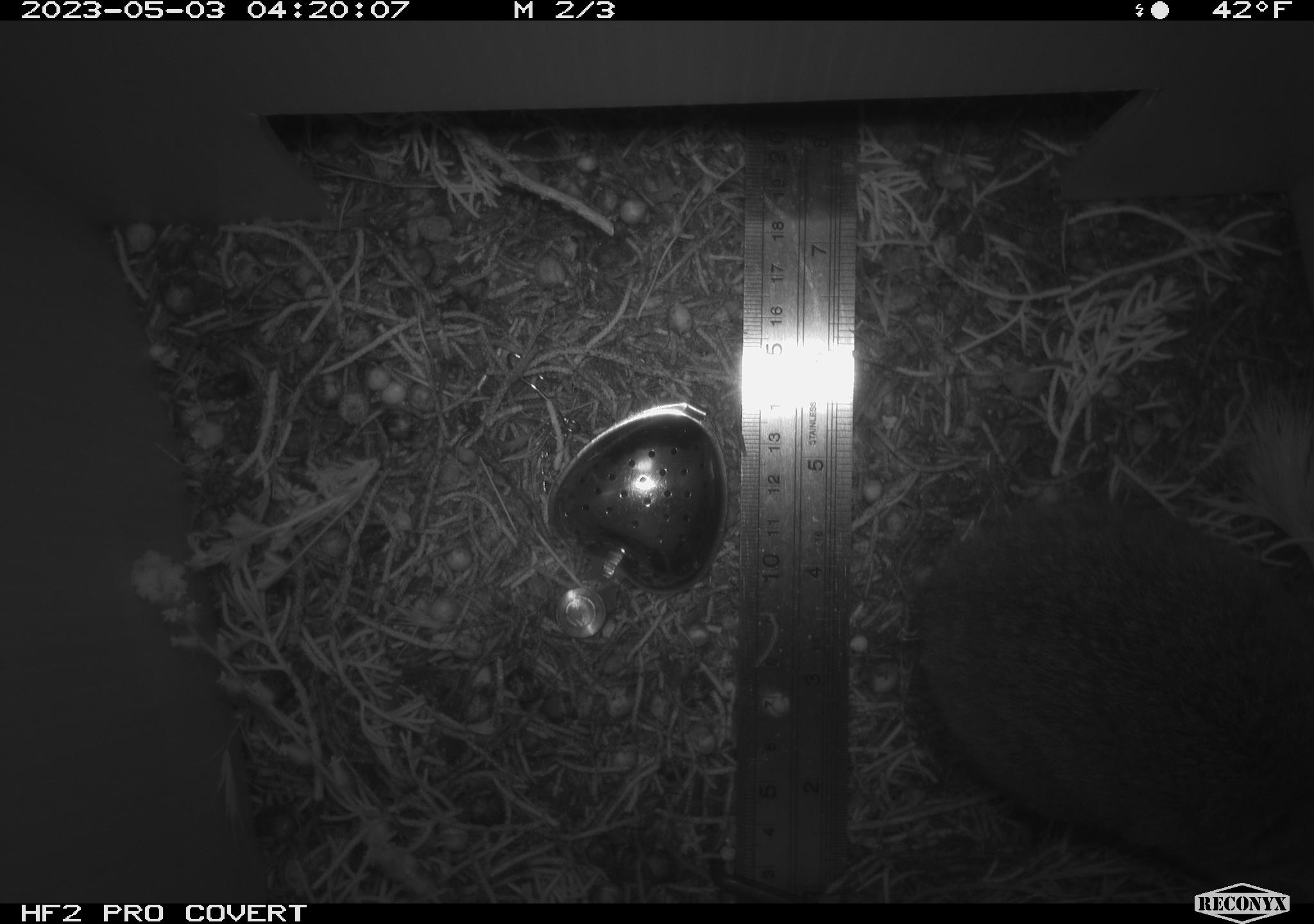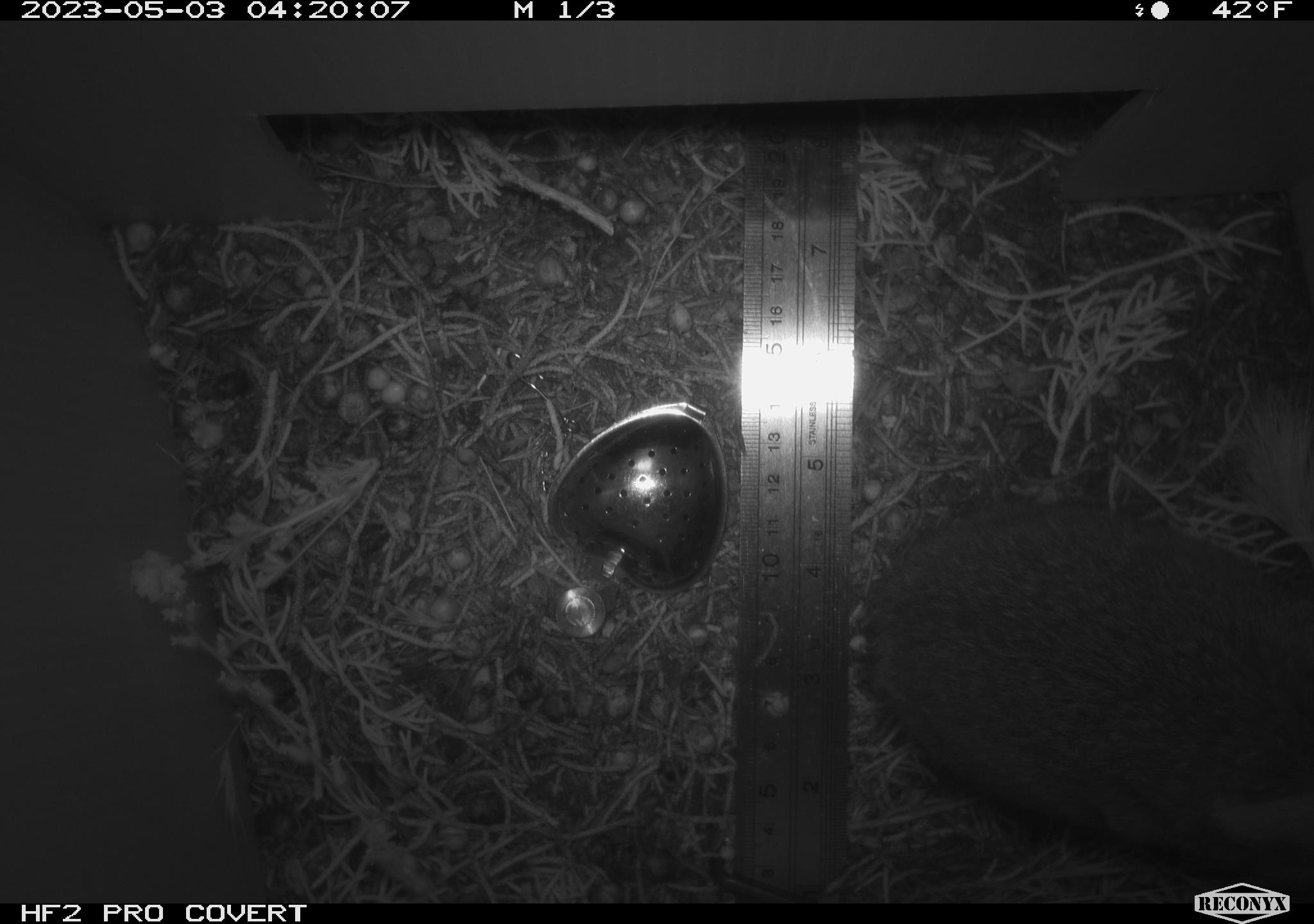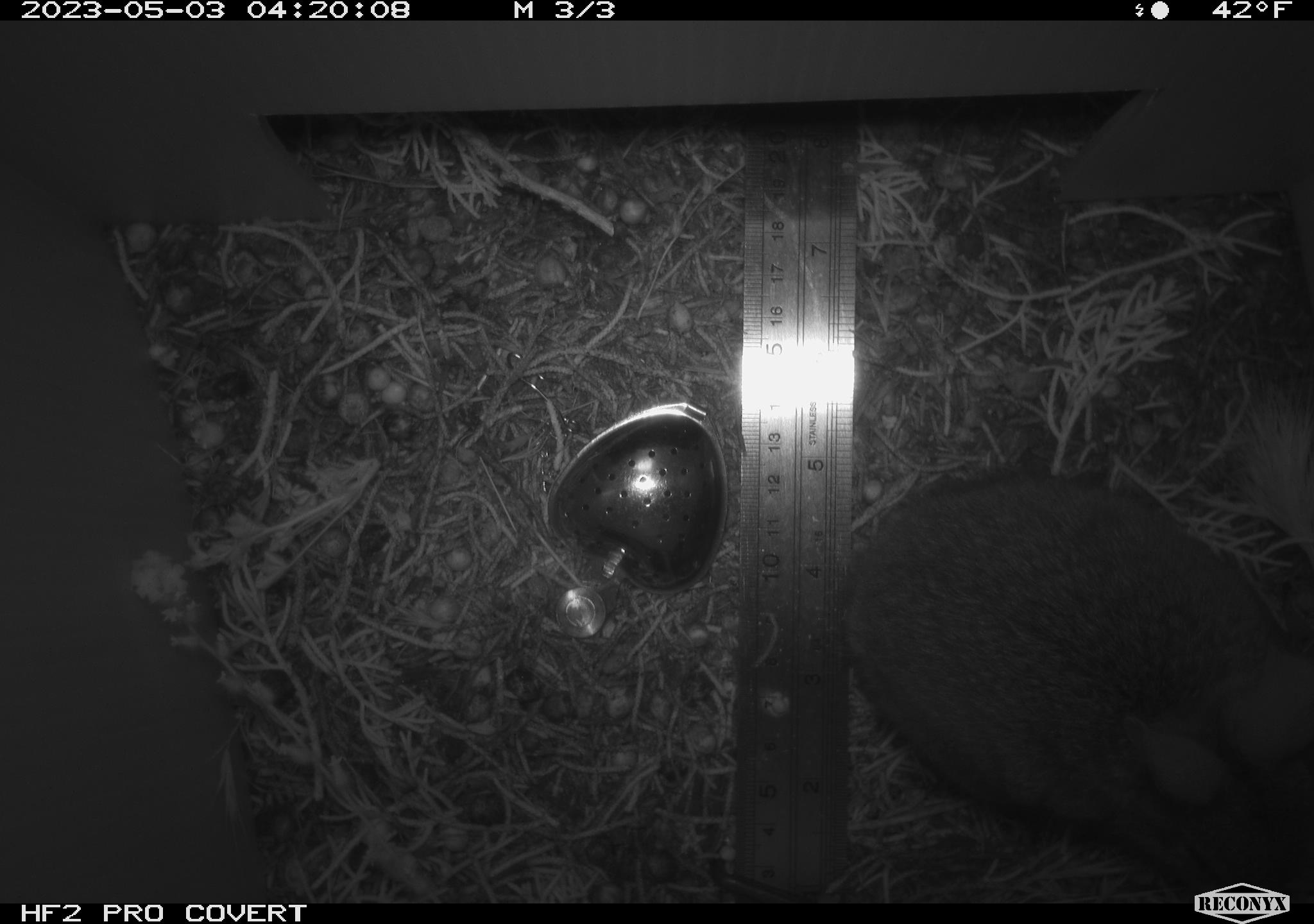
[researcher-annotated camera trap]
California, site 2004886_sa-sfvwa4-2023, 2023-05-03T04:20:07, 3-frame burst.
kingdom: Animalia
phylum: Chordata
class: Mammalia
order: Lagomorpha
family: Leporidae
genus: Sylvilagus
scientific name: Sylvilagus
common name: cottontail rabbits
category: sylvilagus species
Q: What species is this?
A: Sylvilagus species (cottontail rabbits) (Sylvilagus).